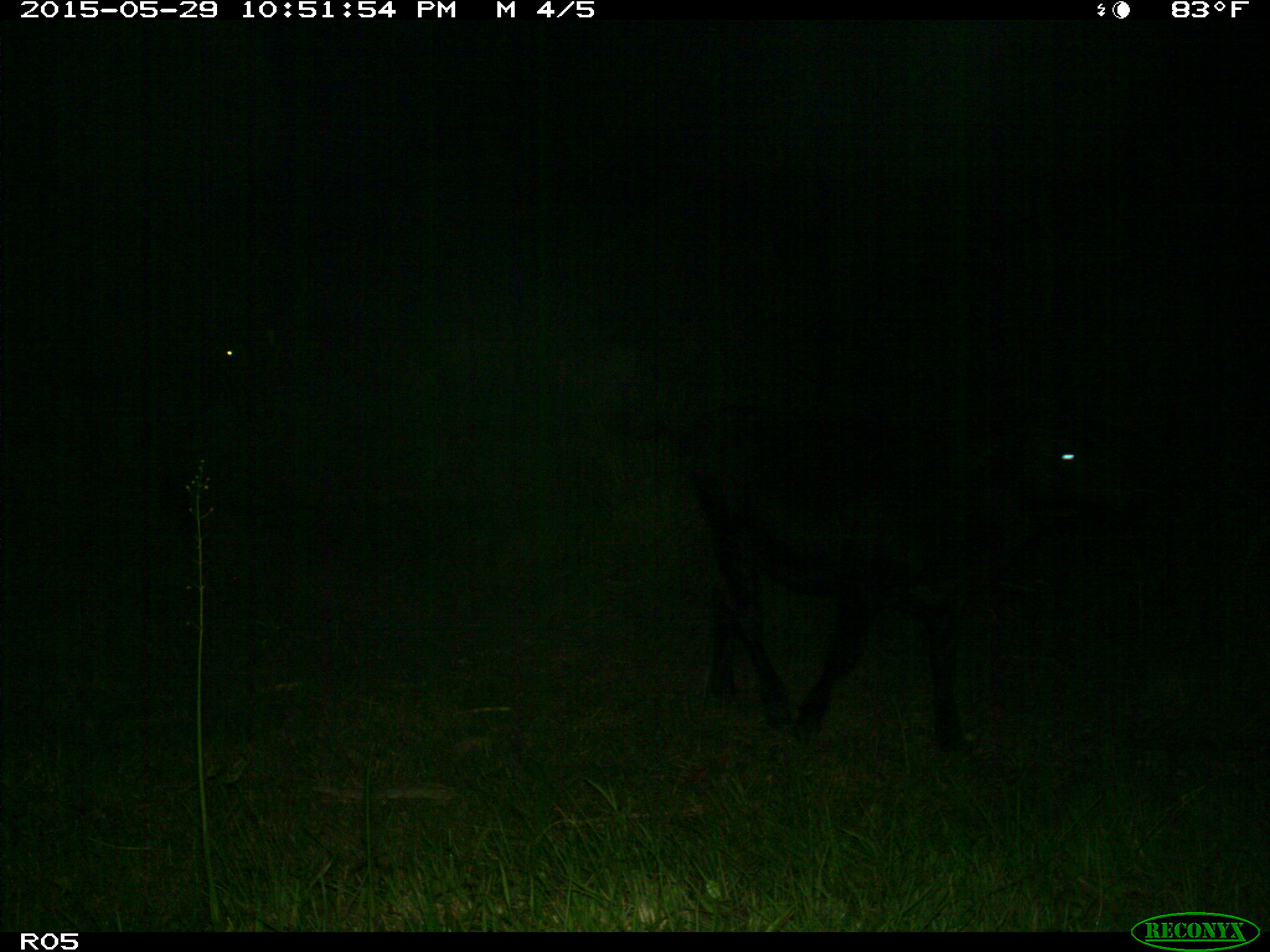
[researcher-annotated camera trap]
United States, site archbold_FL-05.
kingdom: Animalia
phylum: Chordata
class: Mammalia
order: Artiodactyla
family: Bovidae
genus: Bos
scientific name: Bos taurus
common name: domestic cow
Bos taurus (domestic cow).